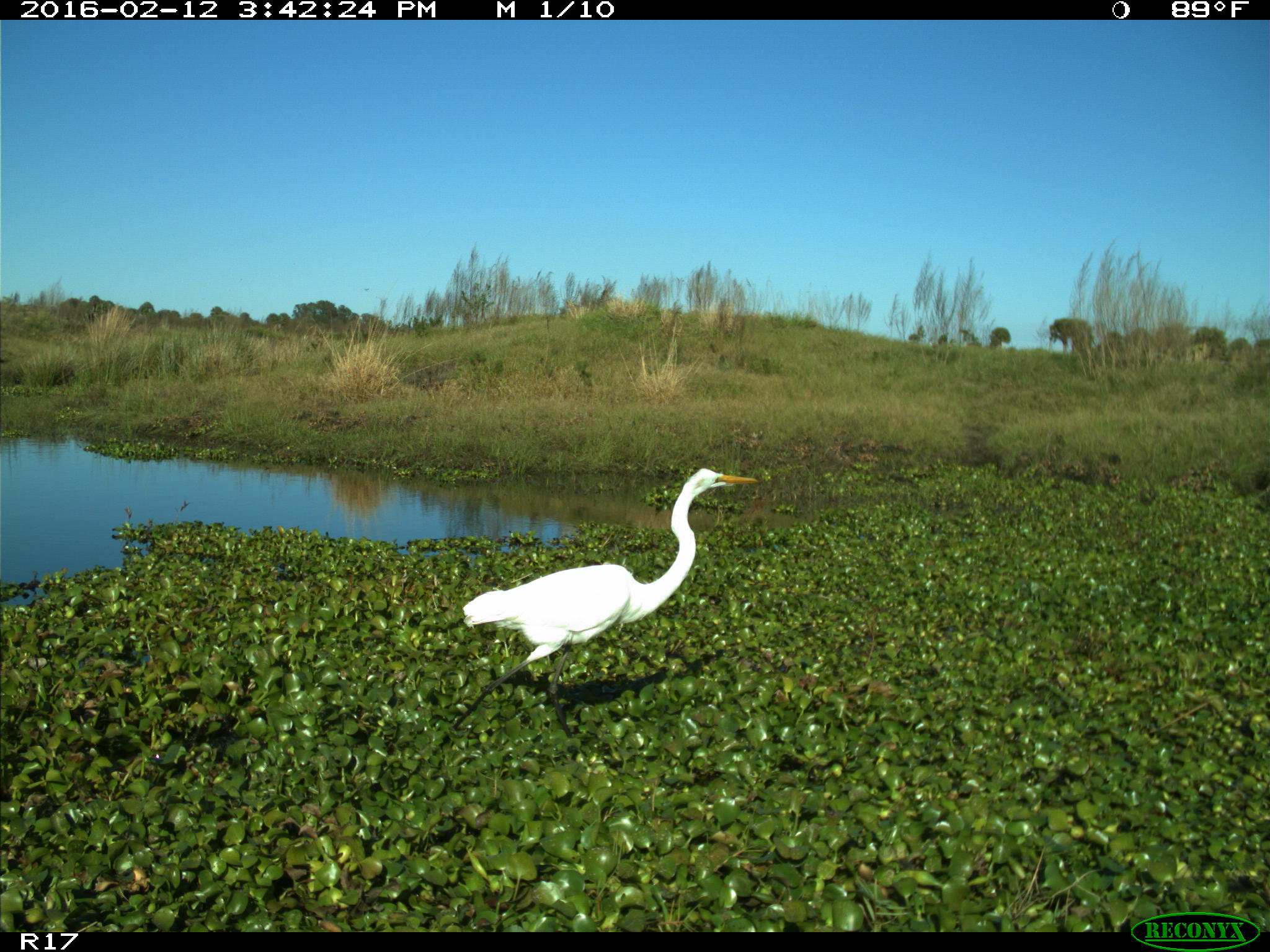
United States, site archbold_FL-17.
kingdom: Animalia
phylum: Chordata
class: Aves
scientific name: Aves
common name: birds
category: unidentified bird